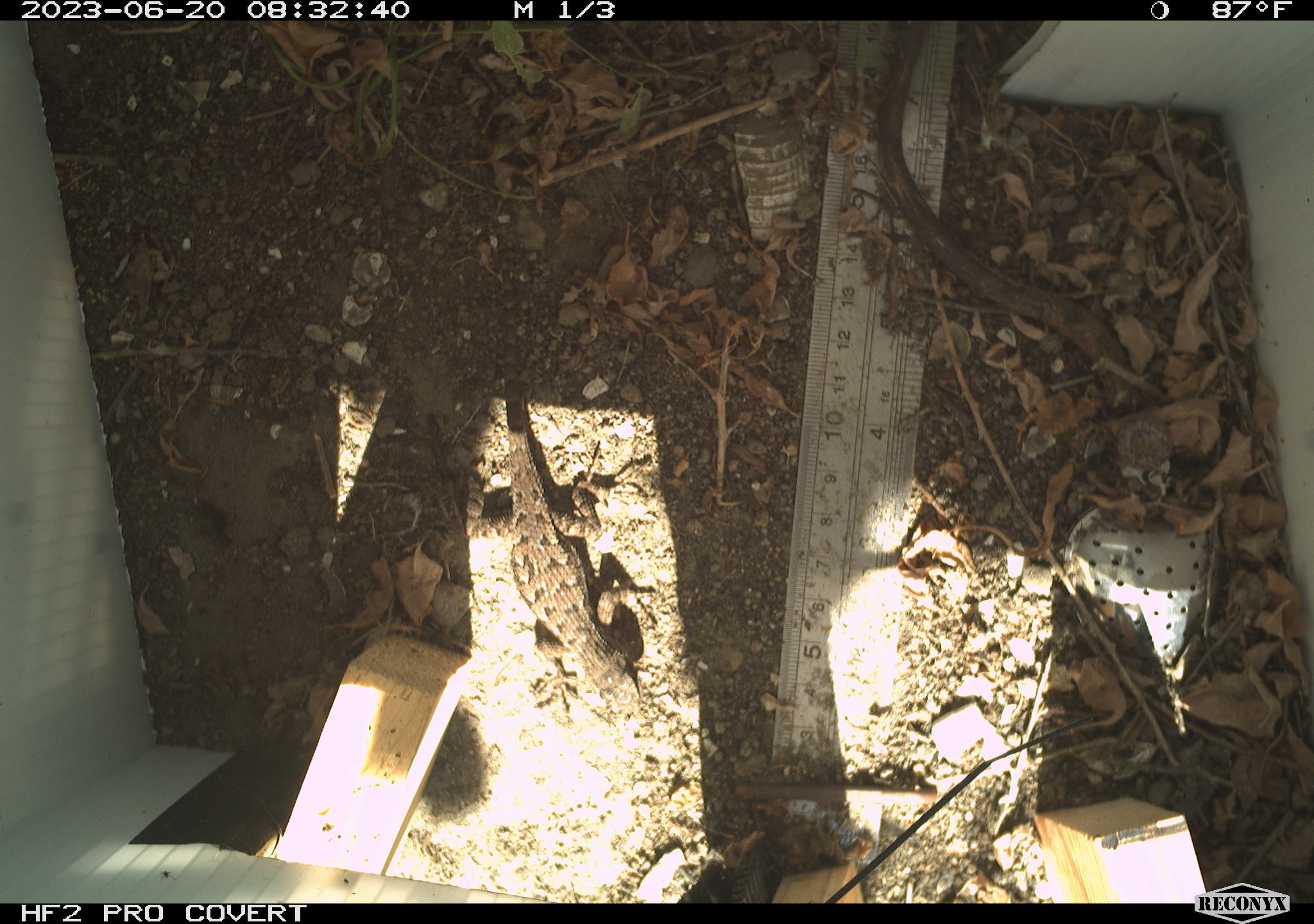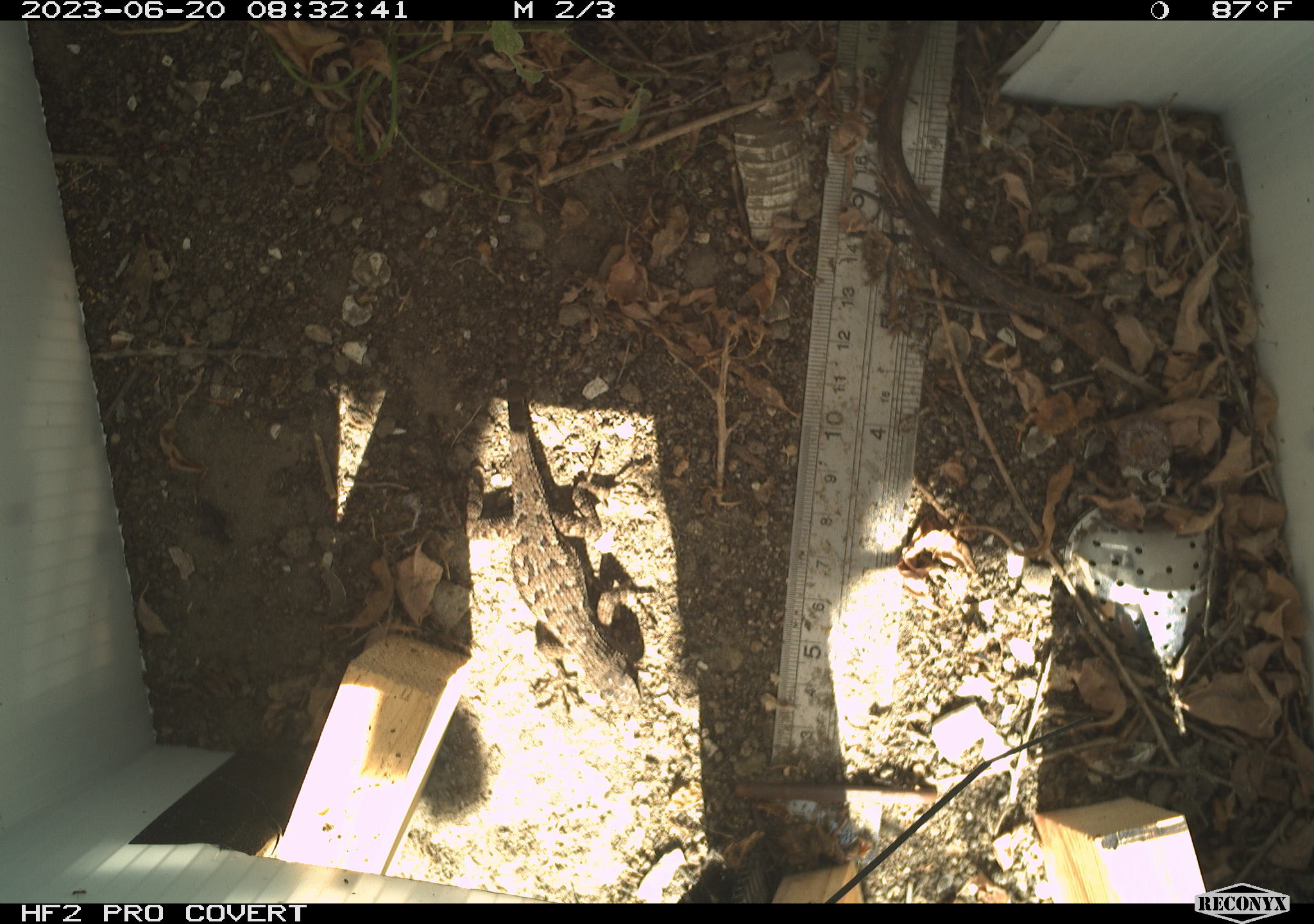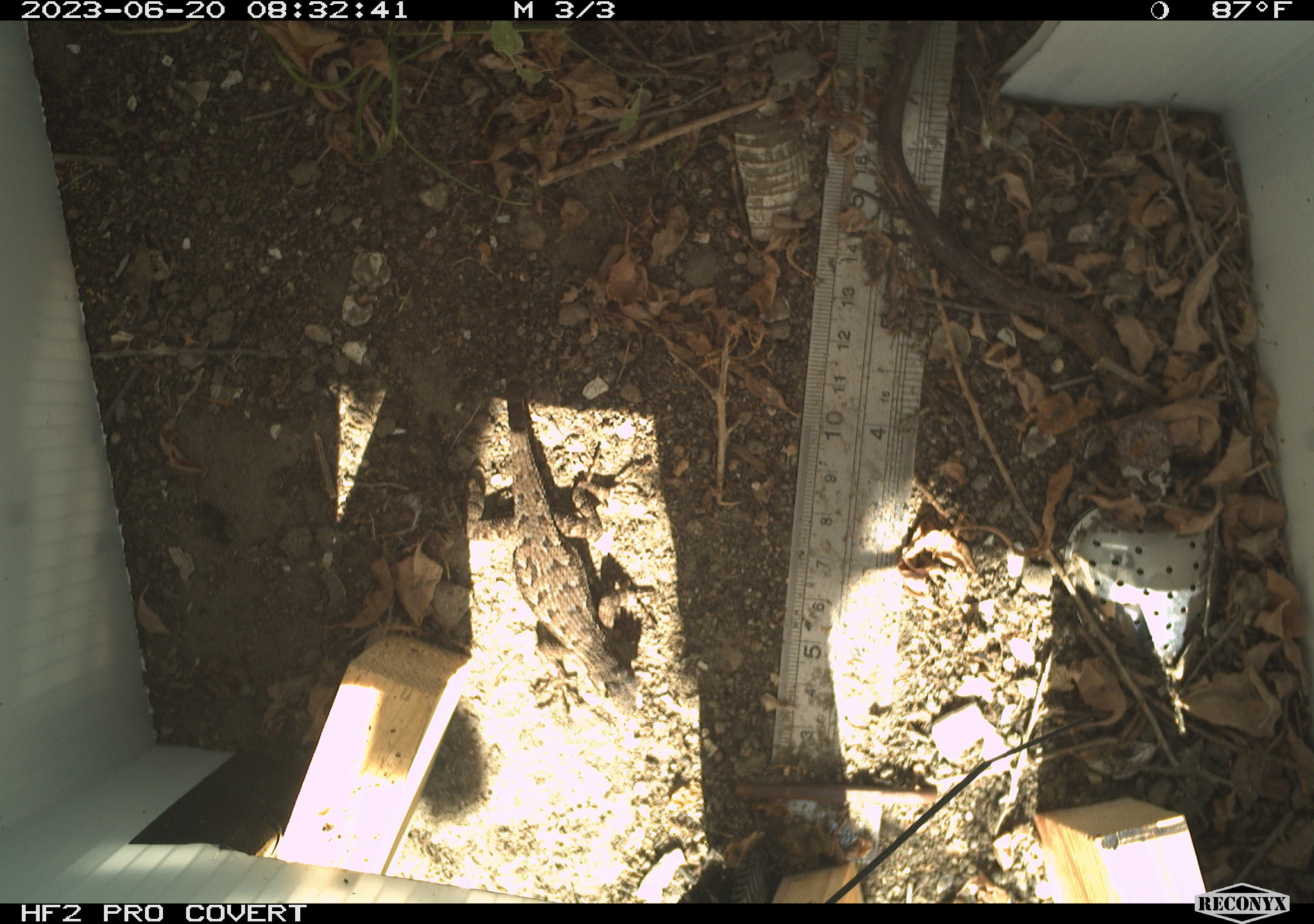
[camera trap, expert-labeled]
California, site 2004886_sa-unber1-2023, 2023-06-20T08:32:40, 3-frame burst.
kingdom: Animalia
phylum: Chordata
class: Reptilia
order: Squamata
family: Phrynosomatidae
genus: Sceloporus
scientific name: Sceloporus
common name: spiny lizards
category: sceloporus species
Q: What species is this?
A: Sceloporus species (spiny lizards) (Sceloporus).